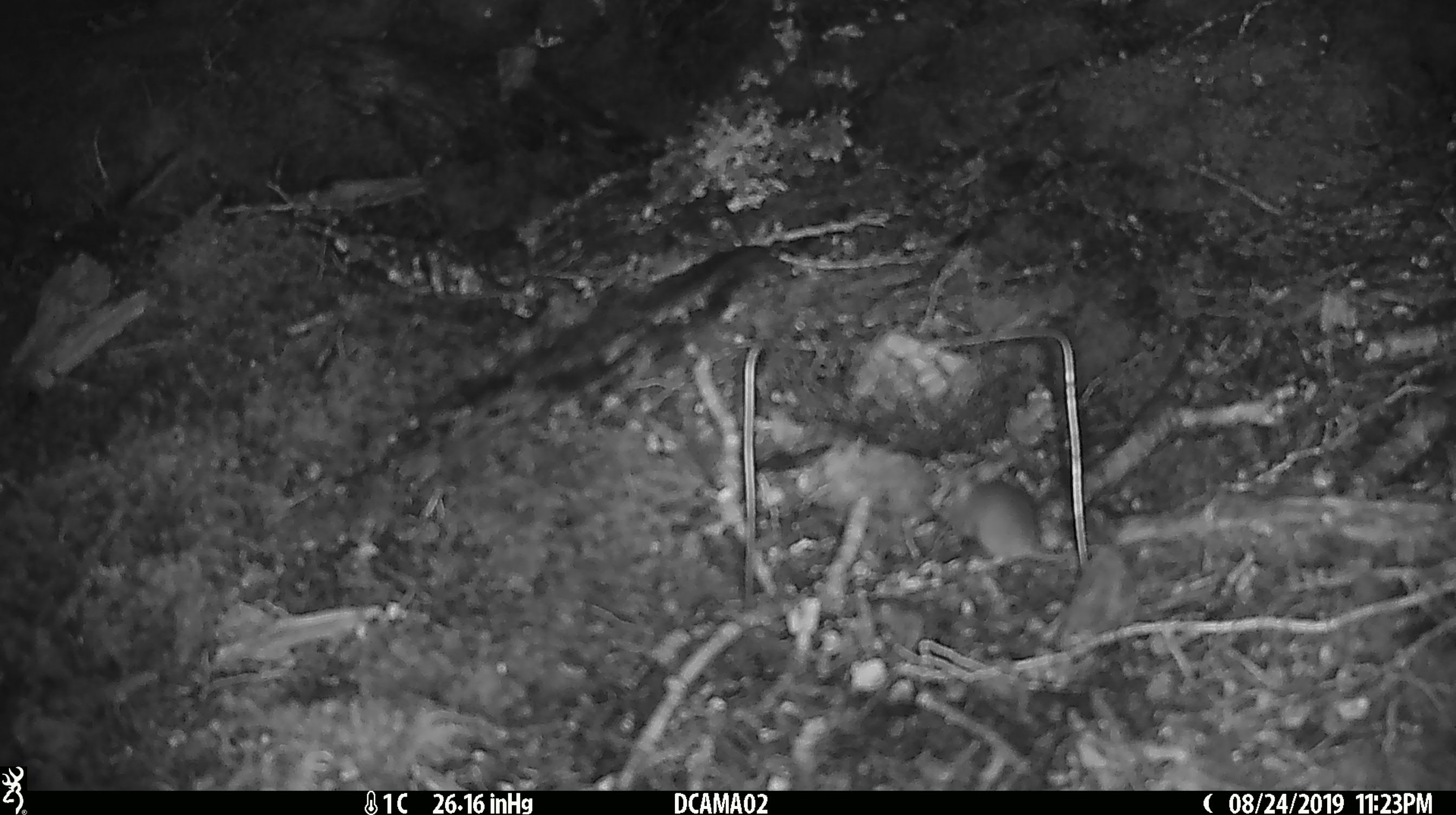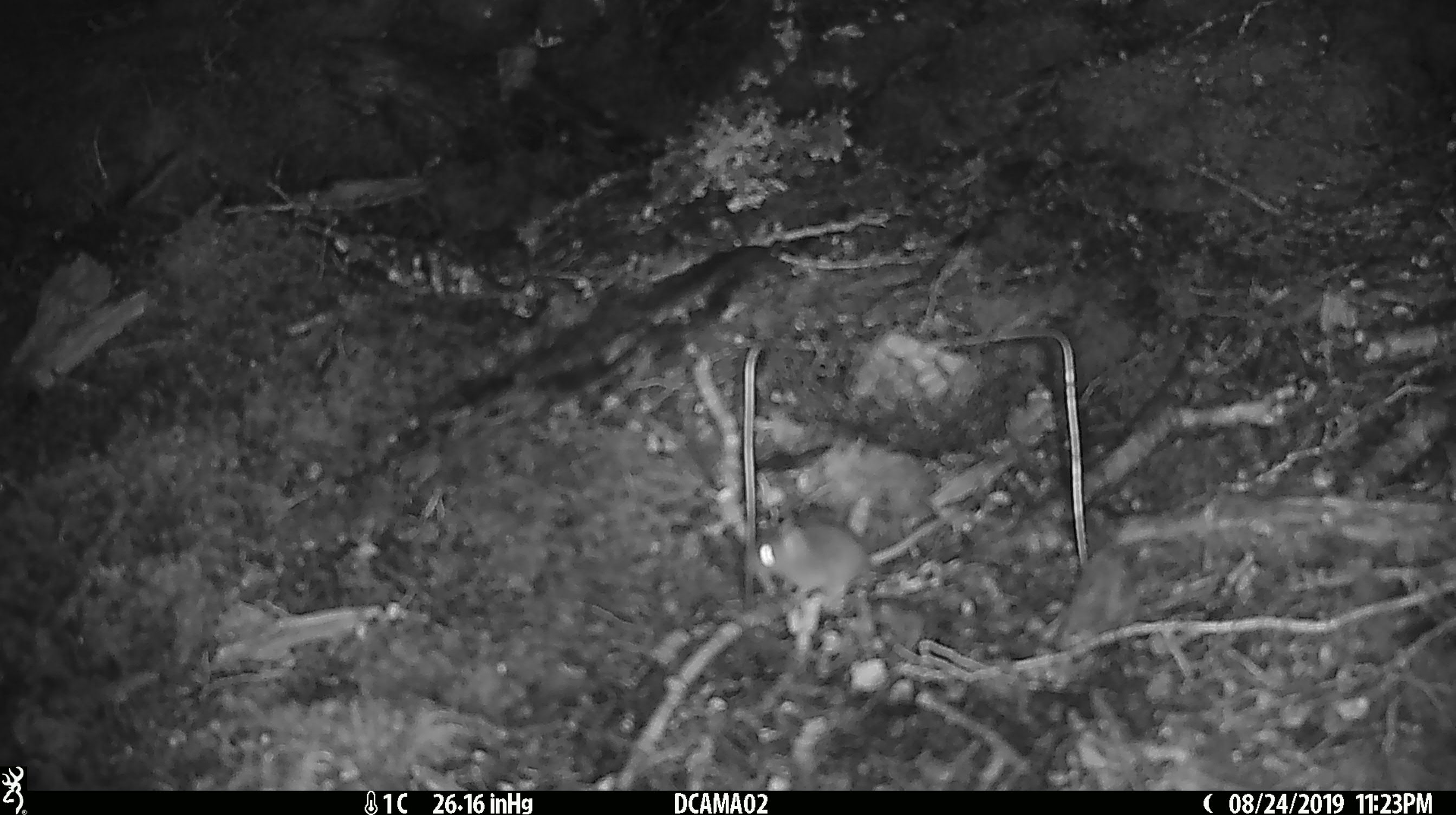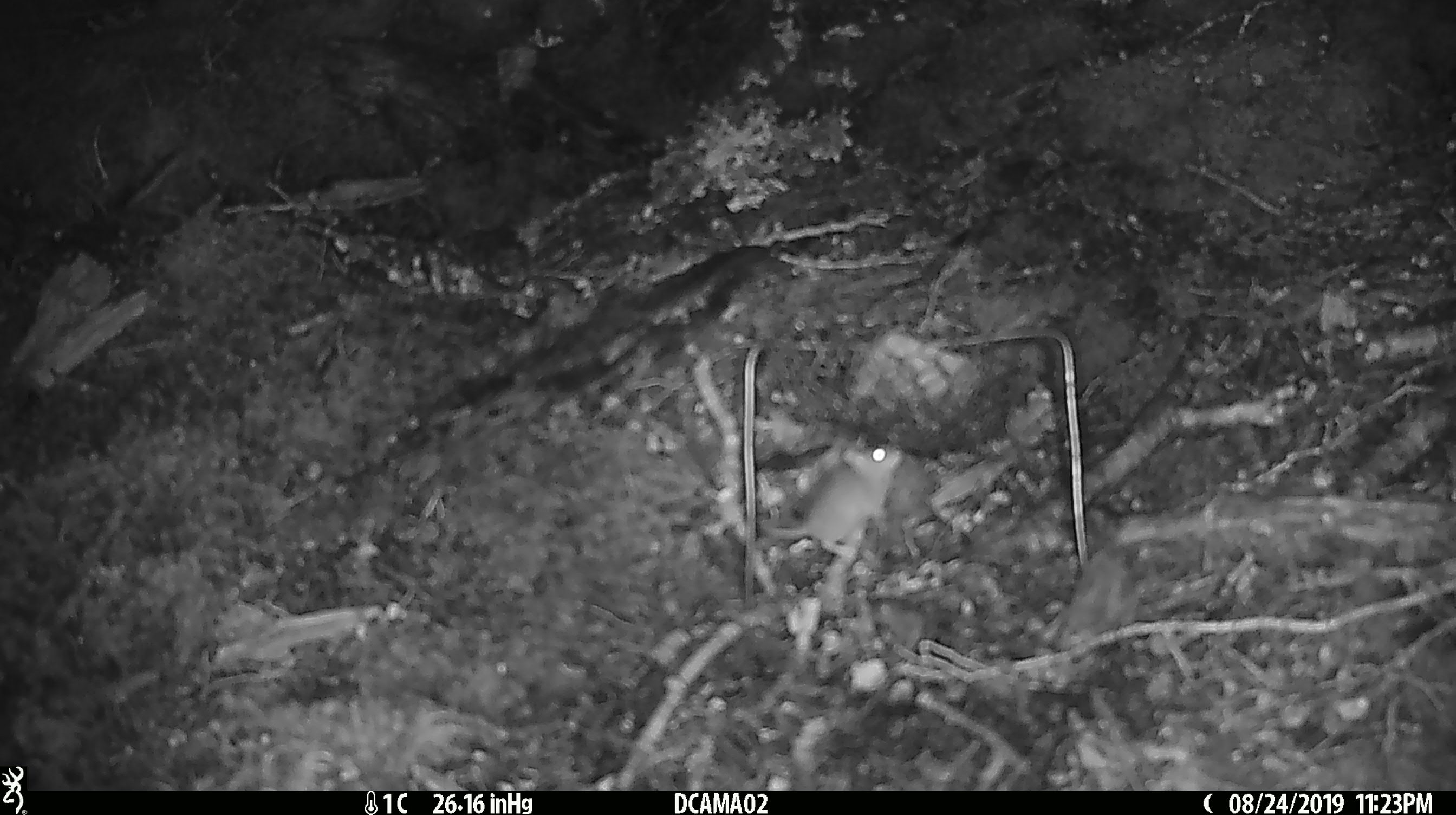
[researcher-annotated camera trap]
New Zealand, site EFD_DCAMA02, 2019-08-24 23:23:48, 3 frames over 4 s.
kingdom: Animalia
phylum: Chordata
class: Mammalia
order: Rodentia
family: Muridae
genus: Mus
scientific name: Mus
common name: mouse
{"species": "mouse (Mus)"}